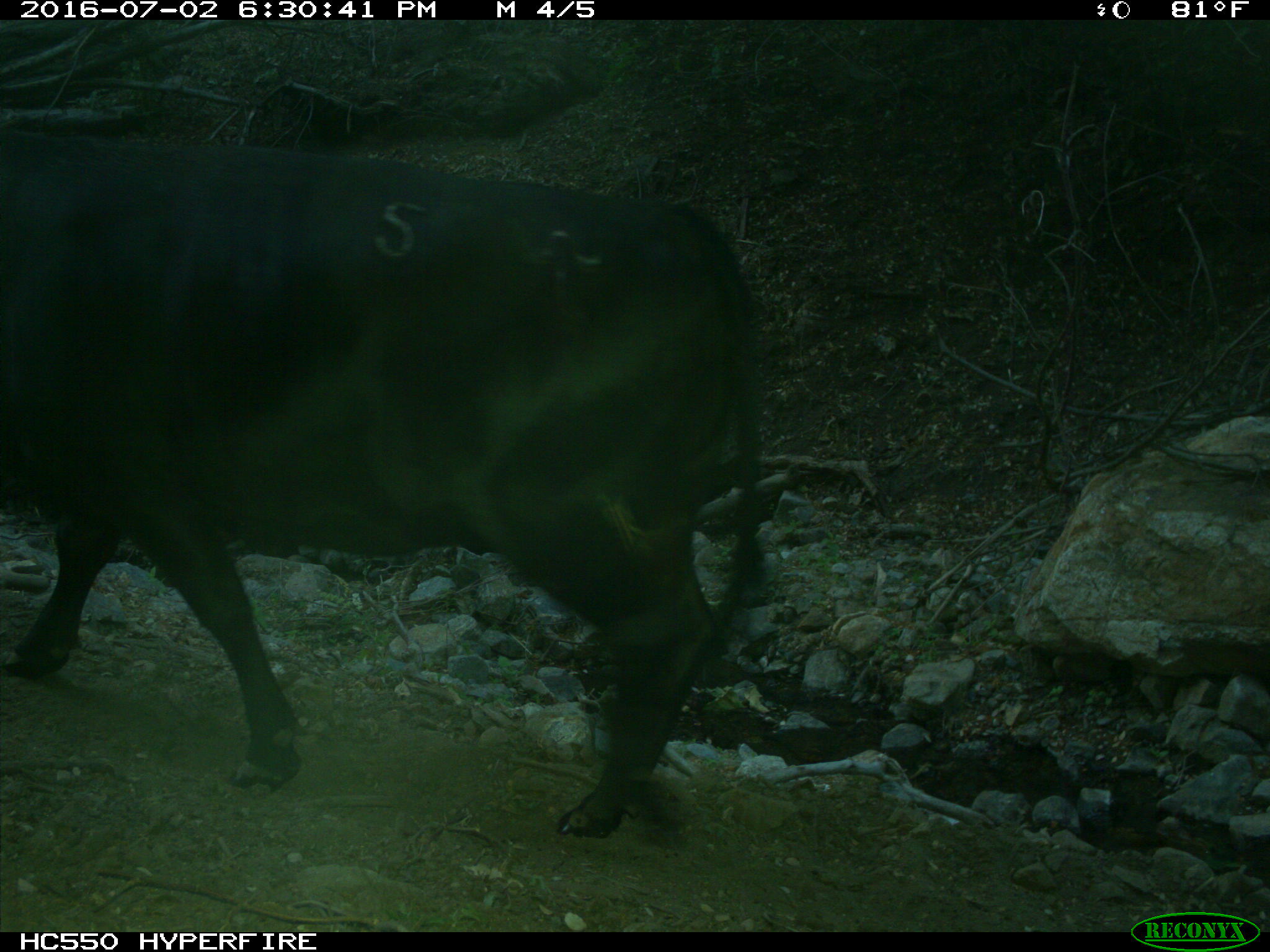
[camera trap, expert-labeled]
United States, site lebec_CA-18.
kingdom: Animalia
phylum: Chordata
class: Mammalia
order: Artiodactyla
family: Bovidae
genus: Bos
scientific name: Bos taurus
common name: domestic cow